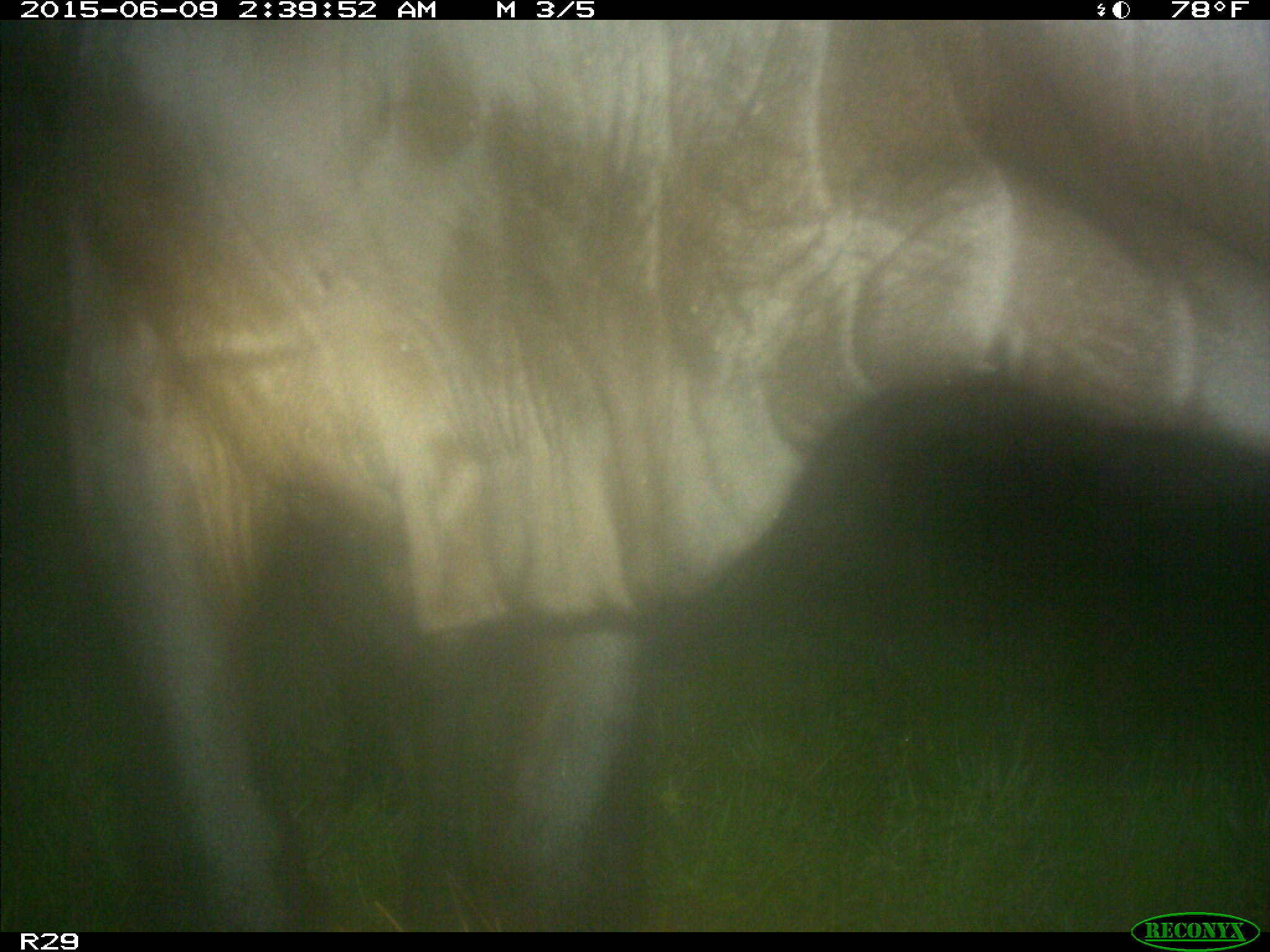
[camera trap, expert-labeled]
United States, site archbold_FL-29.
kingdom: Animalia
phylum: Chordata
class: Mammalia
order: Artiodactyla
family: Bovidae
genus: Bos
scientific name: Bos taurus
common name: domestic cow